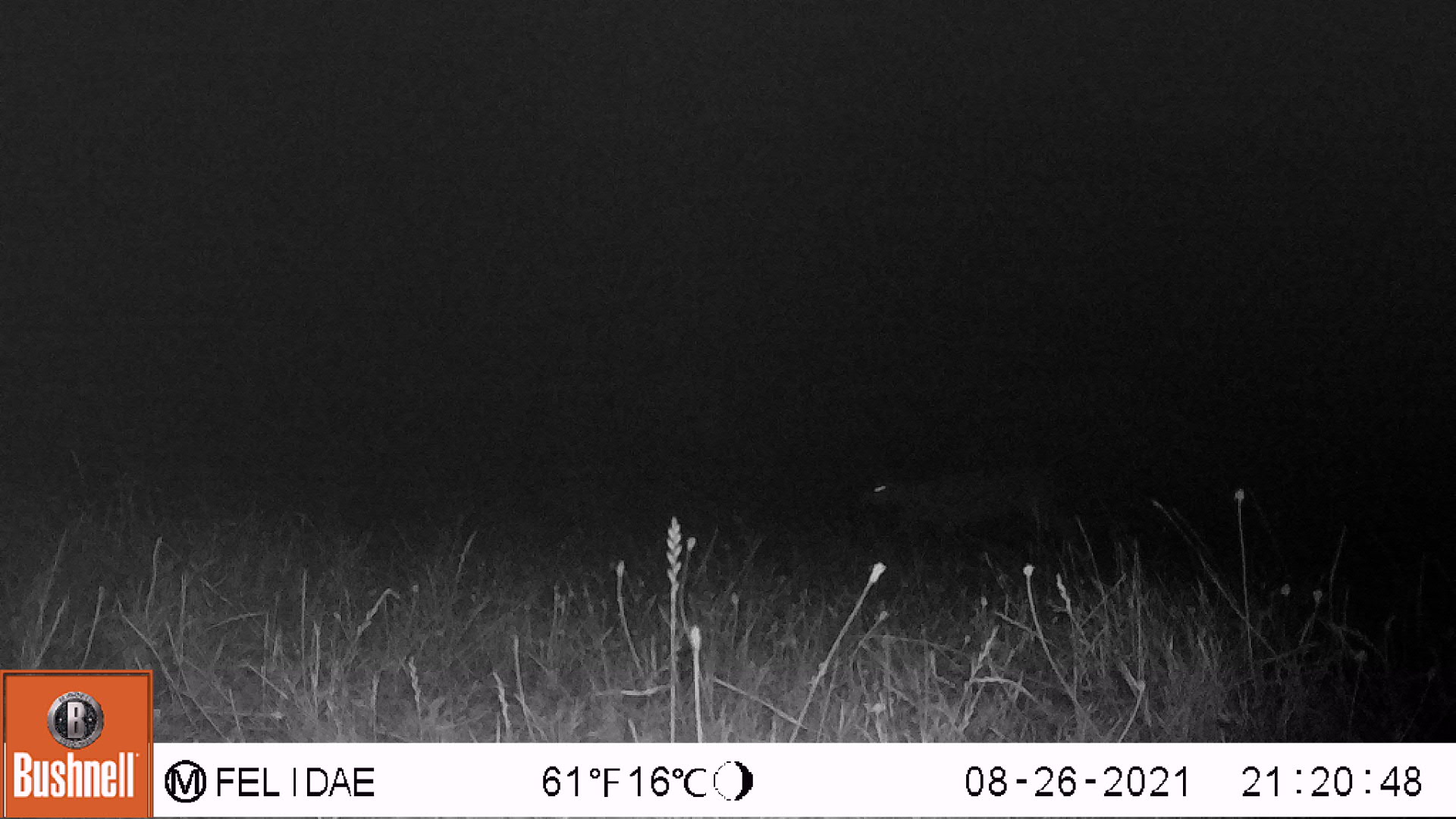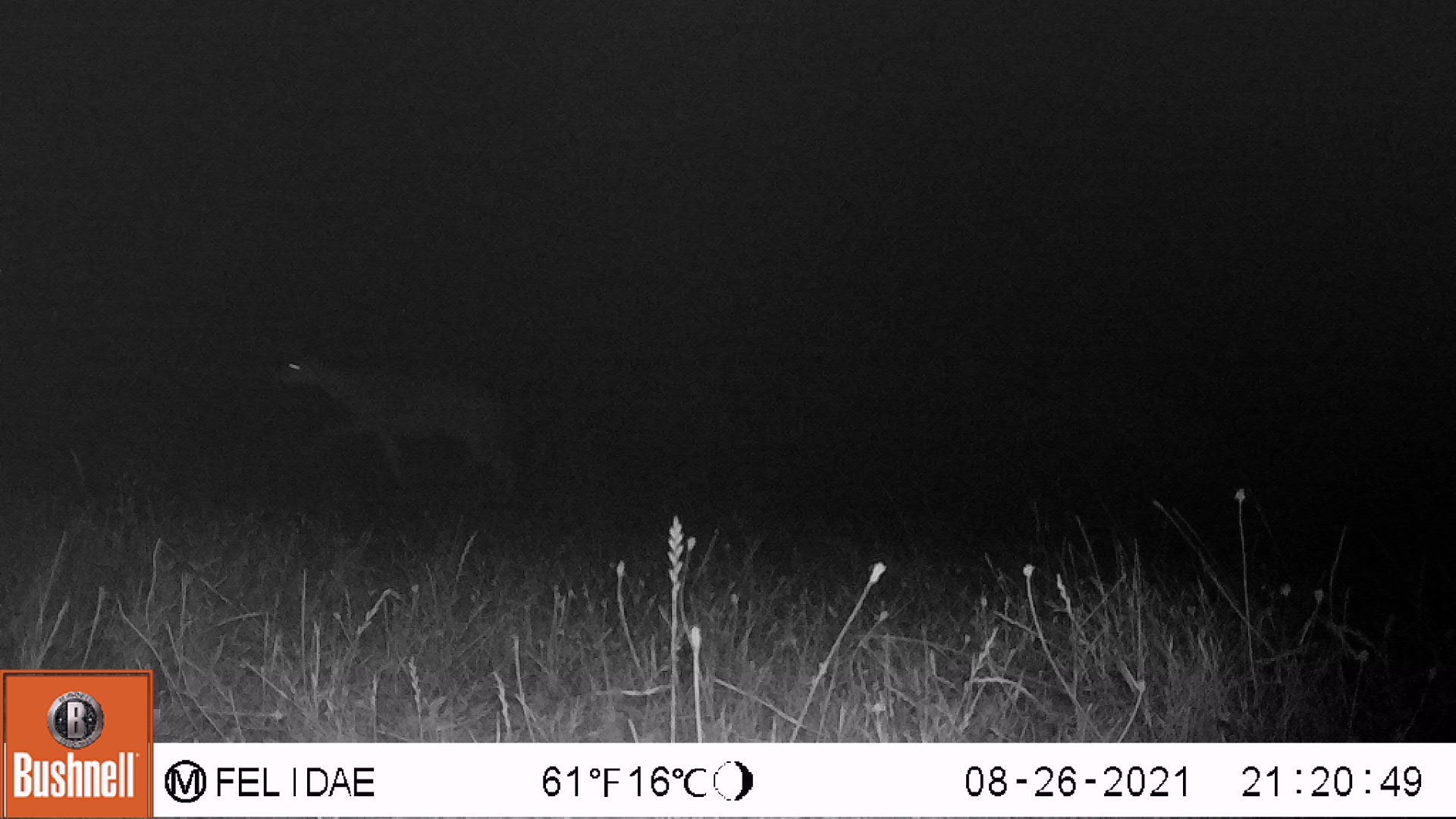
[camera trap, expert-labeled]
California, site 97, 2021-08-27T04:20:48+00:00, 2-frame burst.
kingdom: Animalia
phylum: Chordata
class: Mammalia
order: Artiodactyla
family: Cervidae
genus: Odocoileus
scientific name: Odocoileus hemionus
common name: mule deer